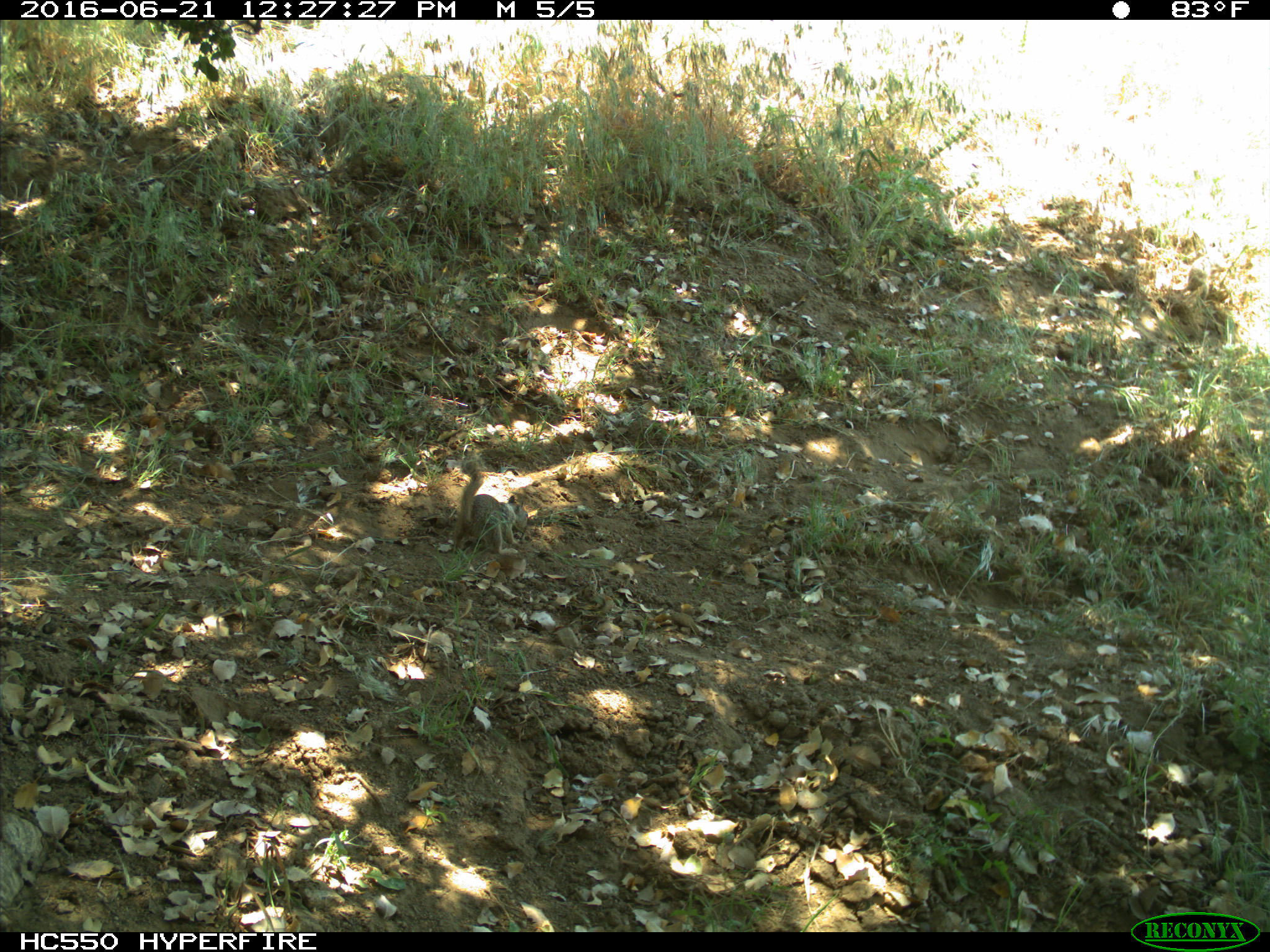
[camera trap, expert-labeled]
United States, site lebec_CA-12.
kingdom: Animalia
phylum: Chordata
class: Mammalia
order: Rodentia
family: Sciuridae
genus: Otospermophilus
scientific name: Otospermophilus beecheyi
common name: california ground squirrel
Otospermophilus beecheyi (california ground squirrel).